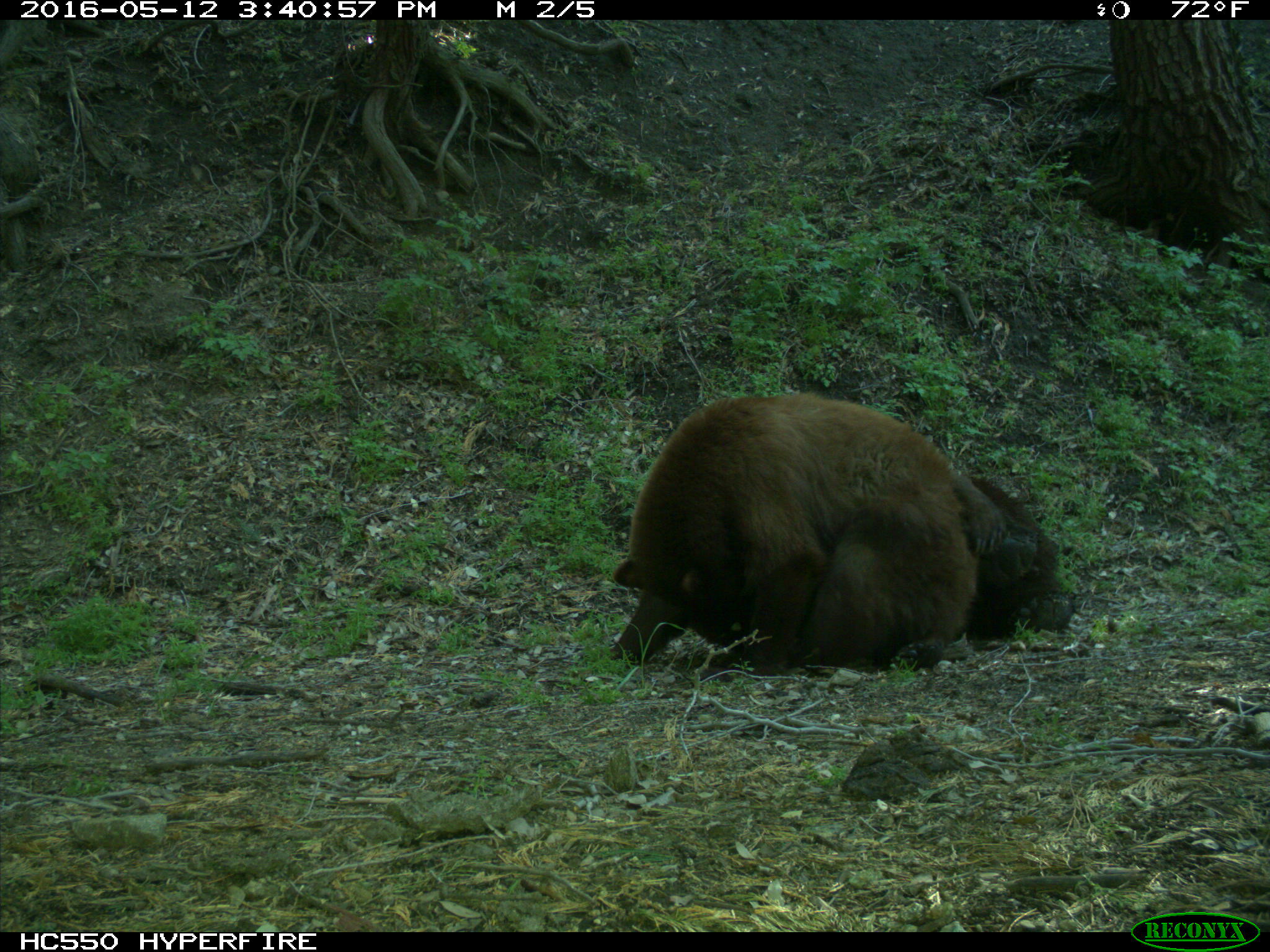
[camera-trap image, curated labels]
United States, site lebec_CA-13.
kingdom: Animalia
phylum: Chordata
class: Mammalia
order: Carnivora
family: Ursidae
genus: Ursus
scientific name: Ursus americanus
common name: american black bear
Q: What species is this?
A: Ursus americanus (american black bear).